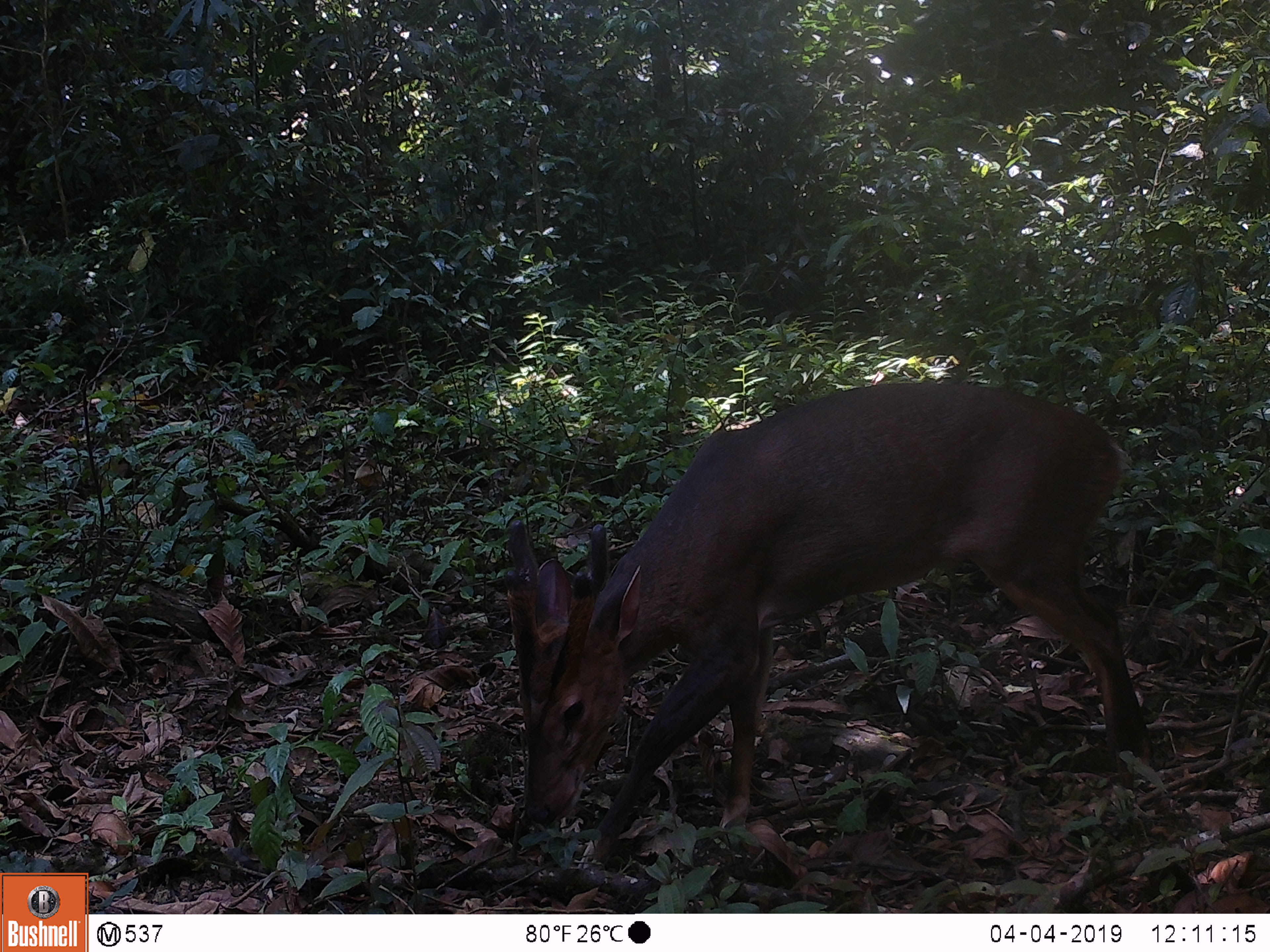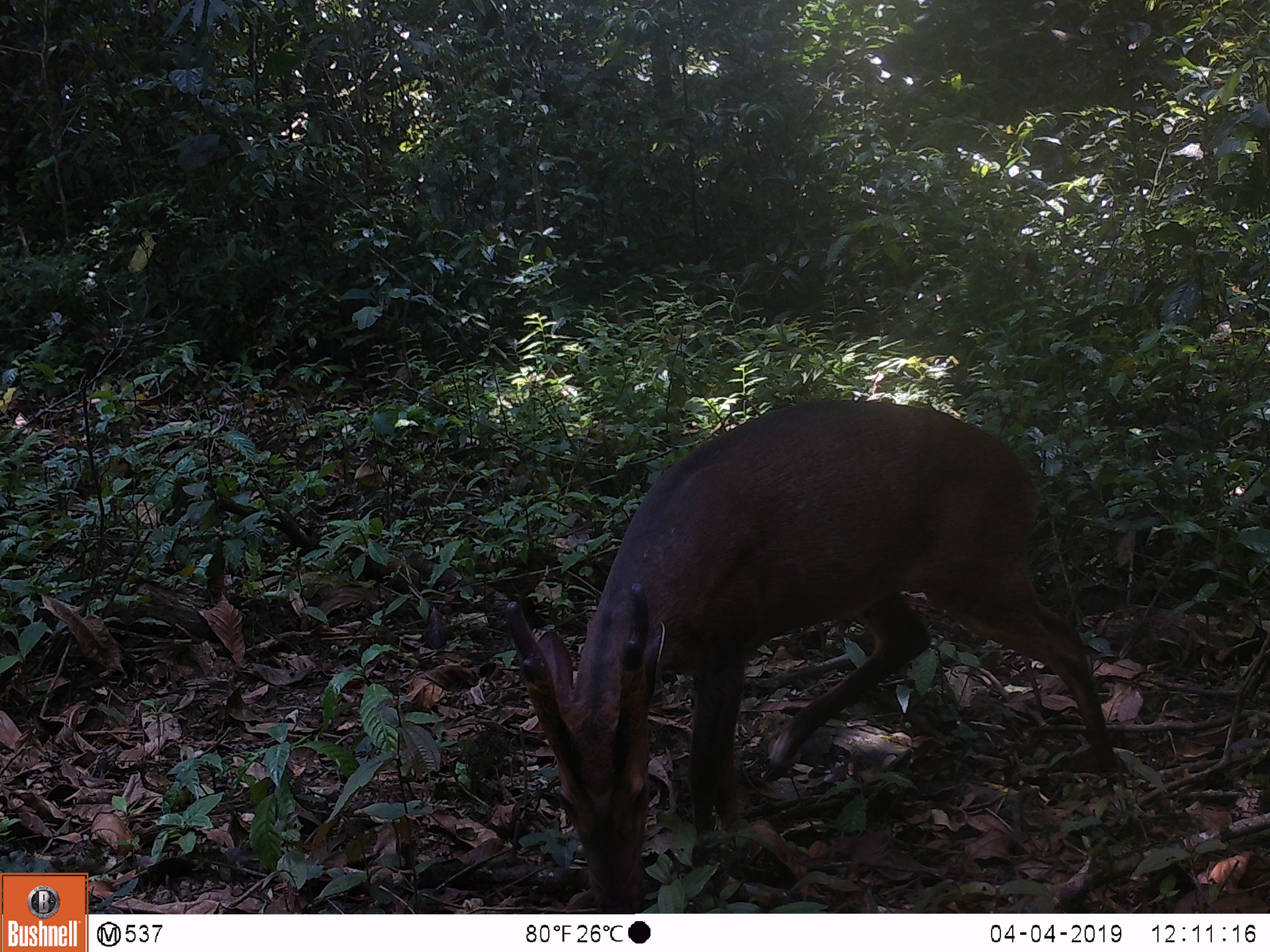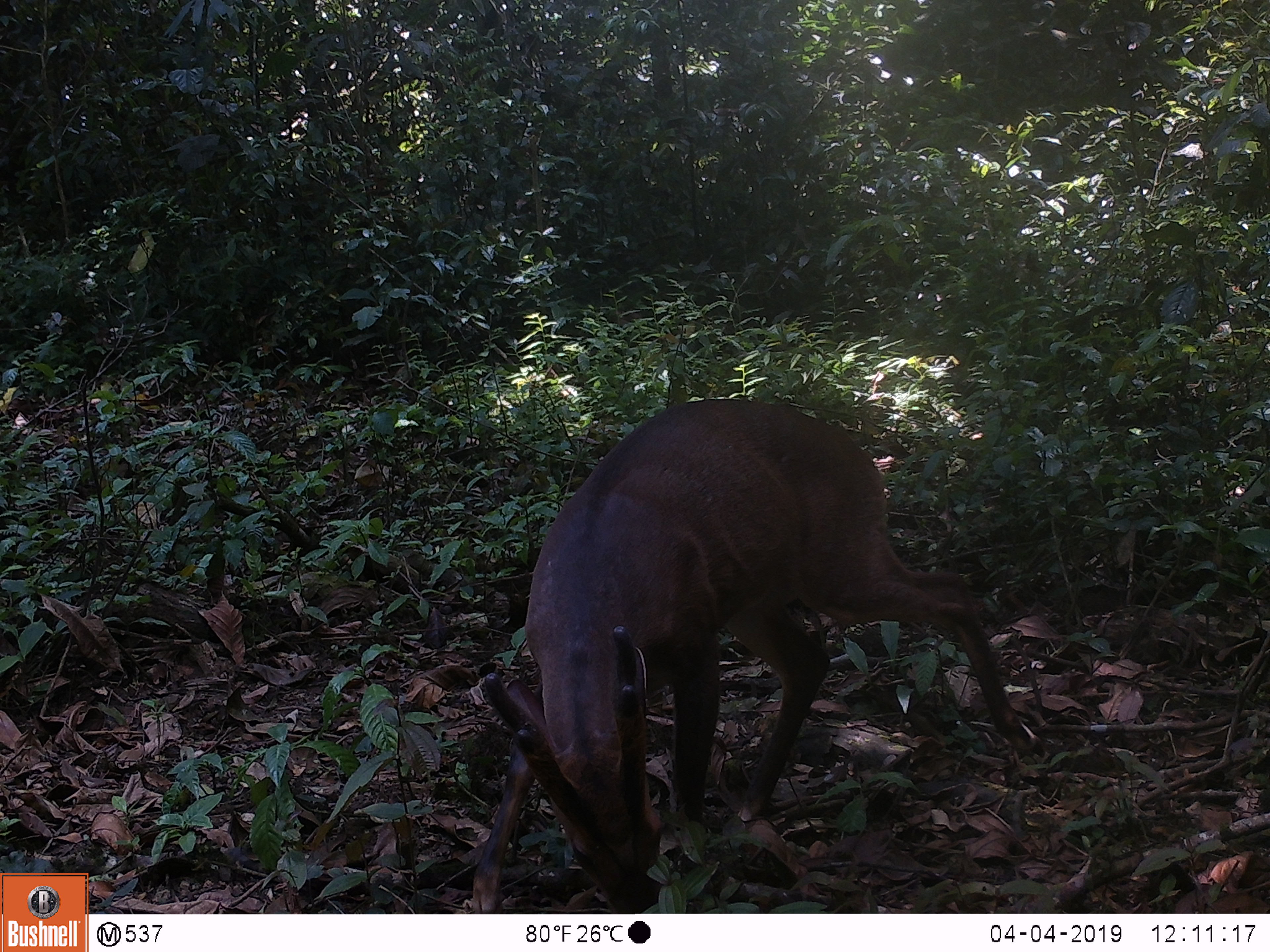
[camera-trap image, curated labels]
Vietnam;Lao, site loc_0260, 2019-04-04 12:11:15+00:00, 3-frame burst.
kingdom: Animalia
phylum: Chordata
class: Mammalia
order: Artiodactyla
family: Cervidae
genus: Muntiacus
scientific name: Muntiacus vuquangensis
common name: large-antlered muntjac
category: large antlered muntjac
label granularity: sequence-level